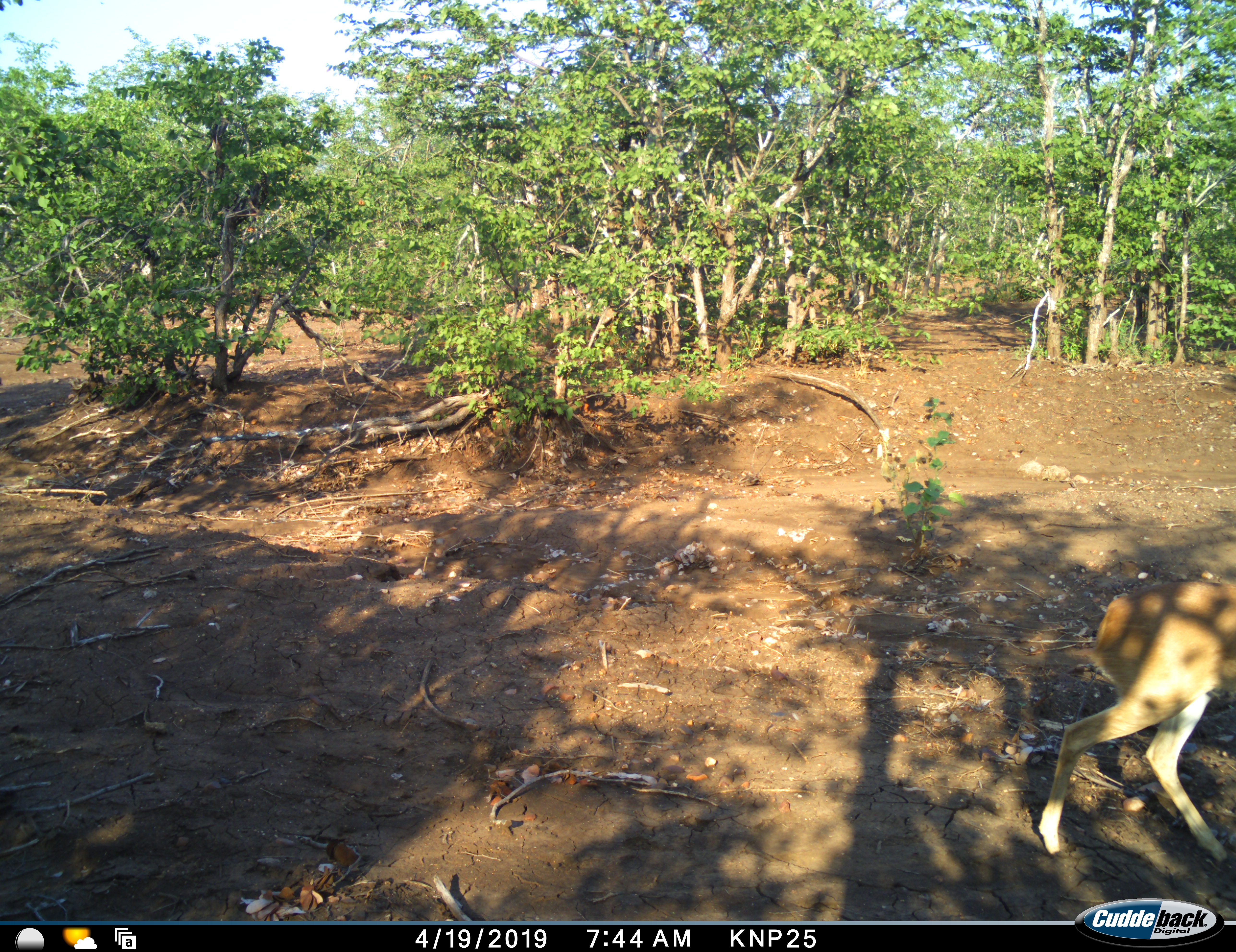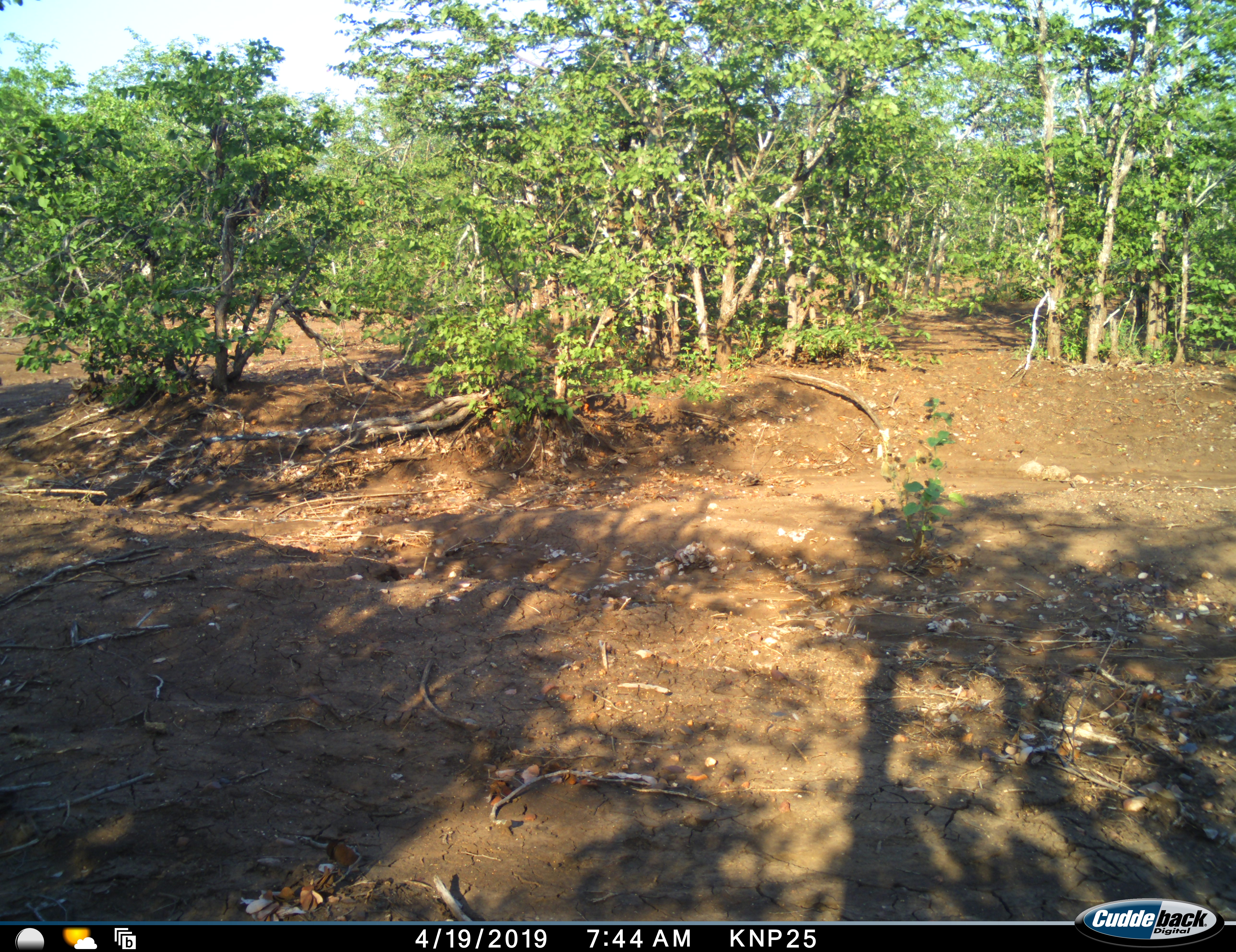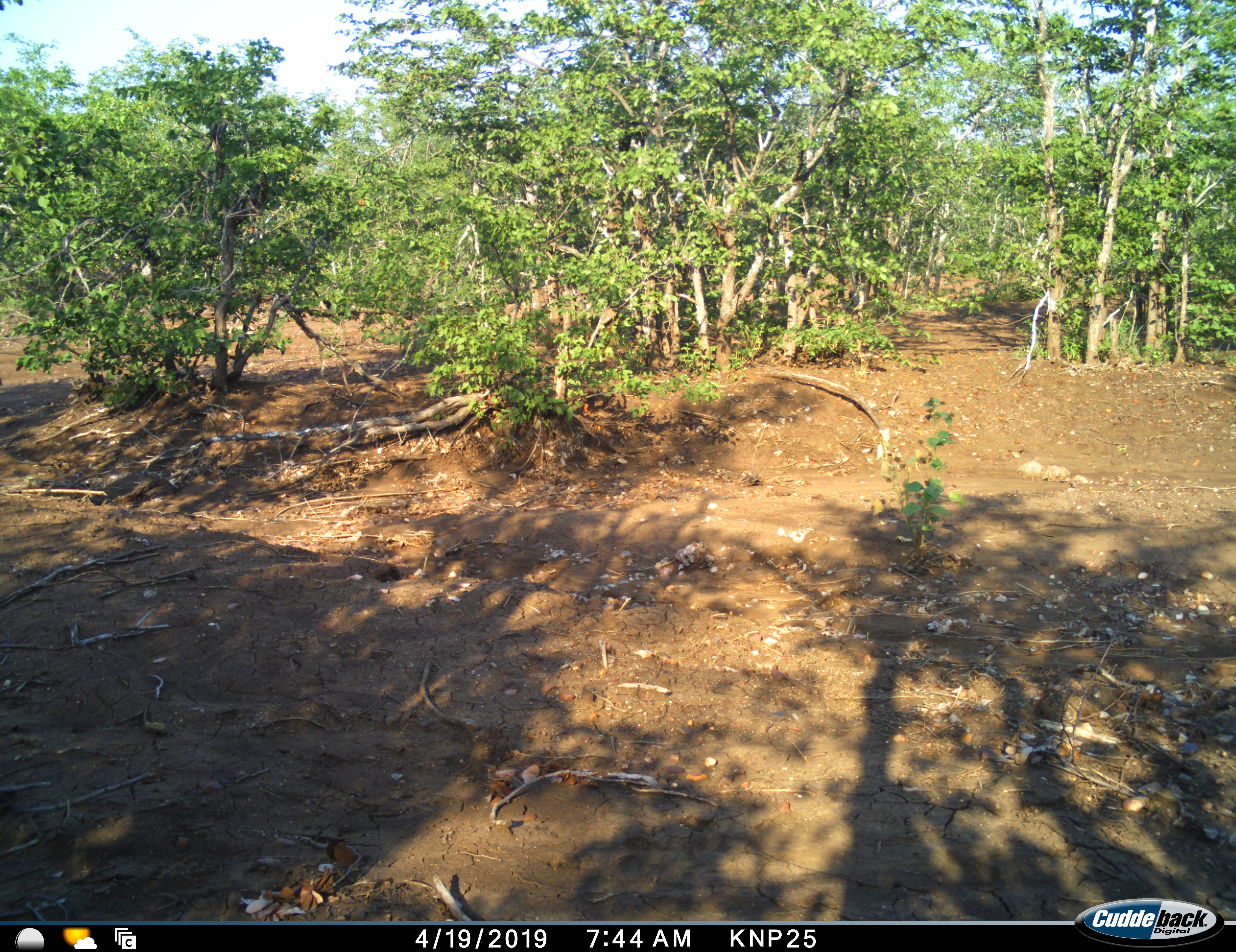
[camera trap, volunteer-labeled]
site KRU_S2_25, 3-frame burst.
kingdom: Animalia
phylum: Chordata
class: Mammalia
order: Artiodactyla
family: Bovidae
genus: Aepyceros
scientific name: Aepyceros melampus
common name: impala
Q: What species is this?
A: Impala (Aepyceros melampus).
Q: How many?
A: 1.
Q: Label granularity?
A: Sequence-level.